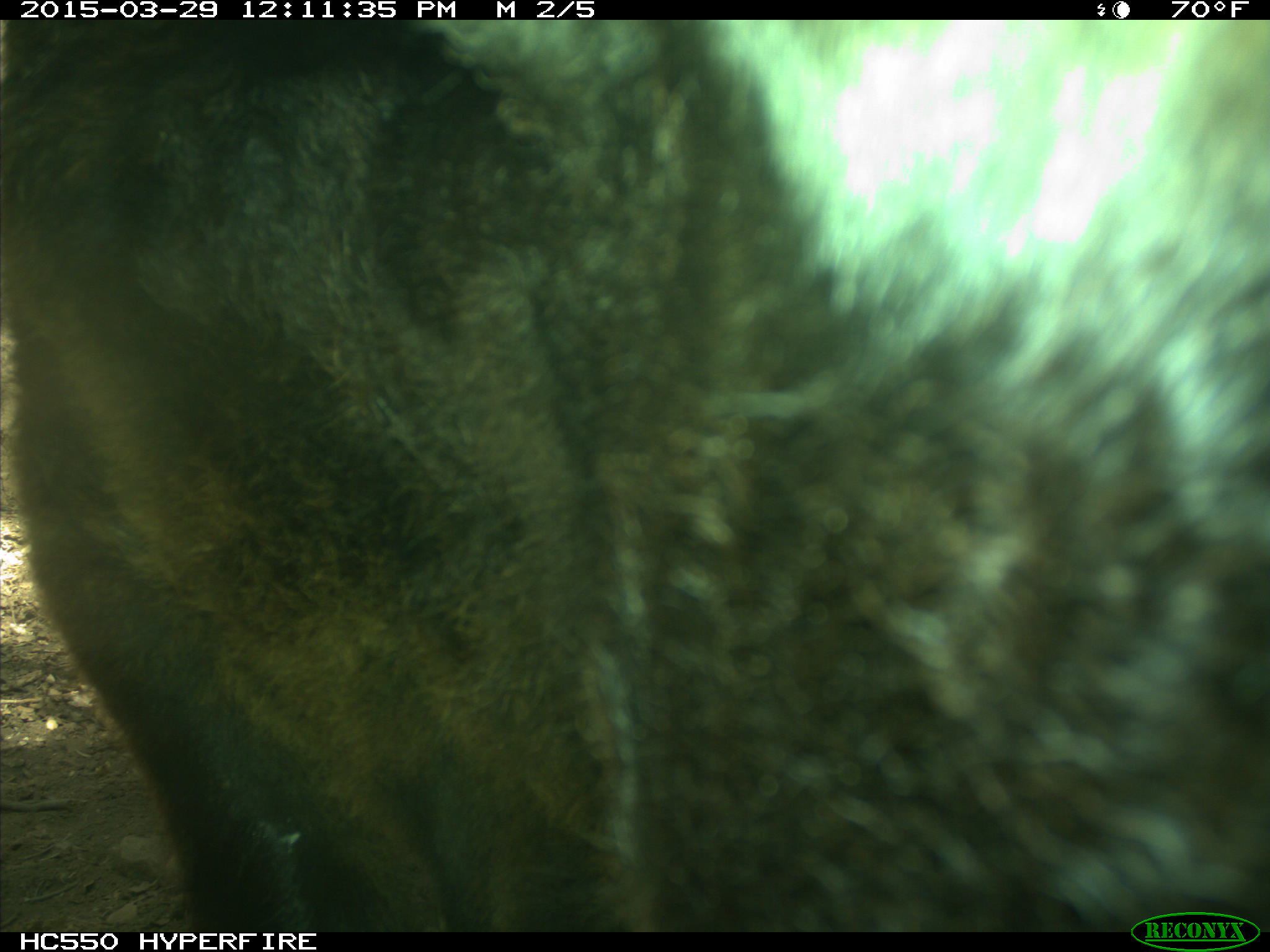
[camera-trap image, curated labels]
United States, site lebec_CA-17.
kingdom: Animalia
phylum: Chordata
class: Mammalia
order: Artiodactyla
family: Bovidae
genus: Bos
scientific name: Bos taurus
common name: domestic cow